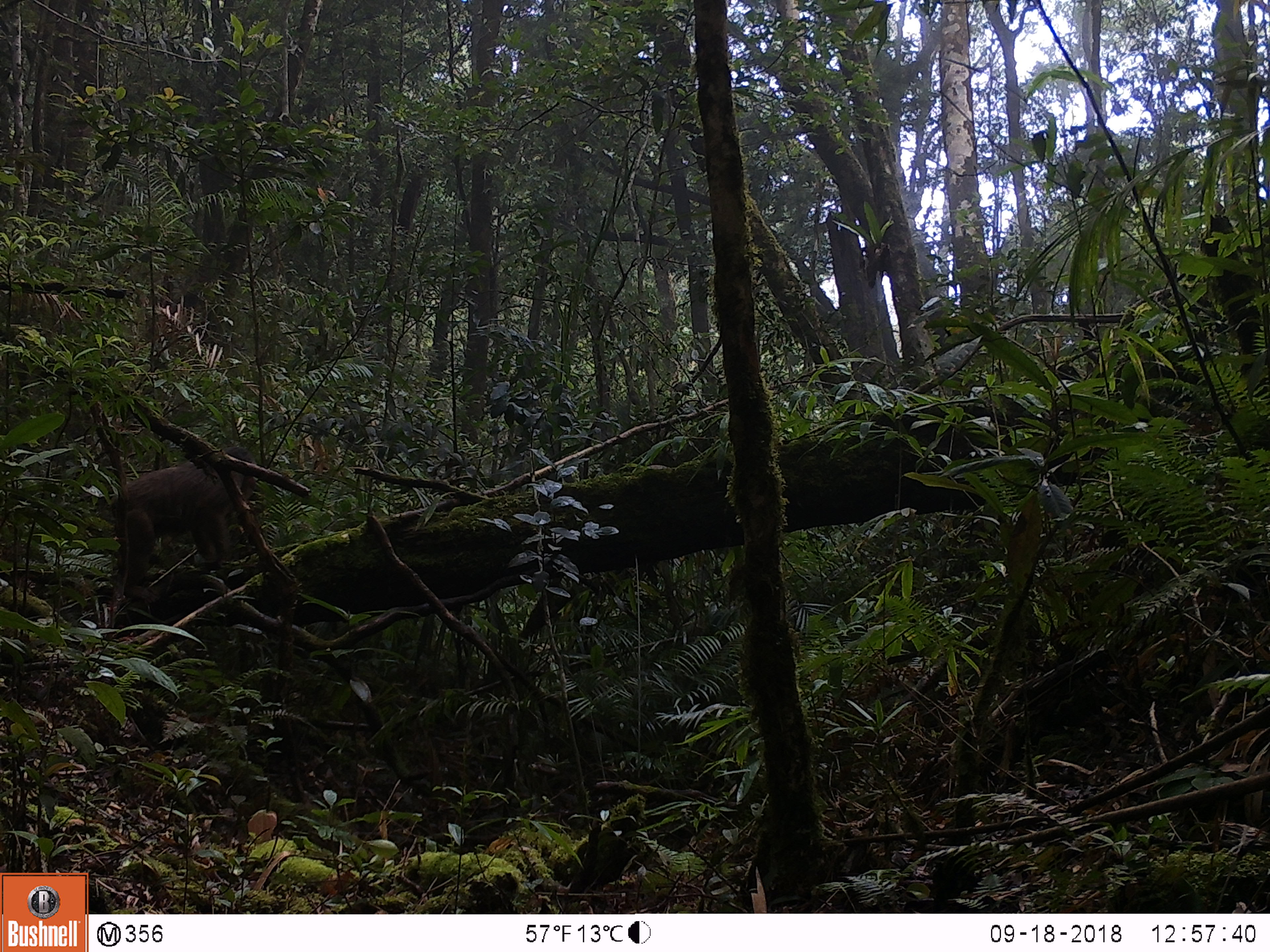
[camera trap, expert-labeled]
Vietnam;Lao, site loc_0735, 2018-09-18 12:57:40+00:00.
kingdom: Animalia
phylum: Chordata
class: Mammalia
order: Primates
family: Cercopithecidae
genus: Macaca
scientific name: Macaca arctoides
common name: stump-tailed macaque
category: stump tailed macaque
Stump tailed macaque (stump-tailed macaque) (Macaca arctoides). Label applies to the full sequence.